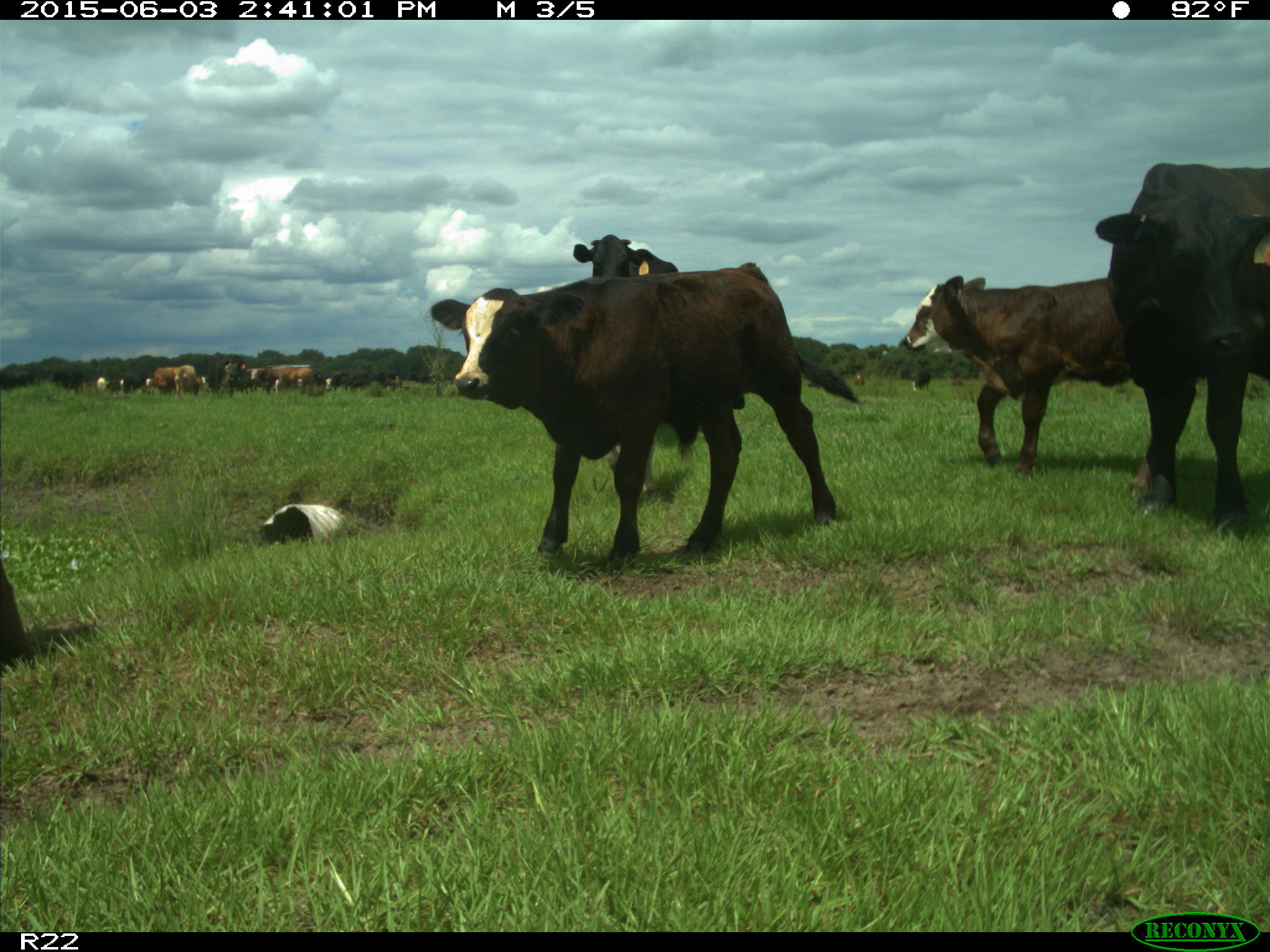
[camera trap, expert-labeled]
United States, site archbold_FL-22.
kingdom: Animalia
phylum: Chordata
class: Mammalia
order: Artiodactyla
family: Bovidae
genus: Bos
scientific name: Bos taurus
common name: domestic cow